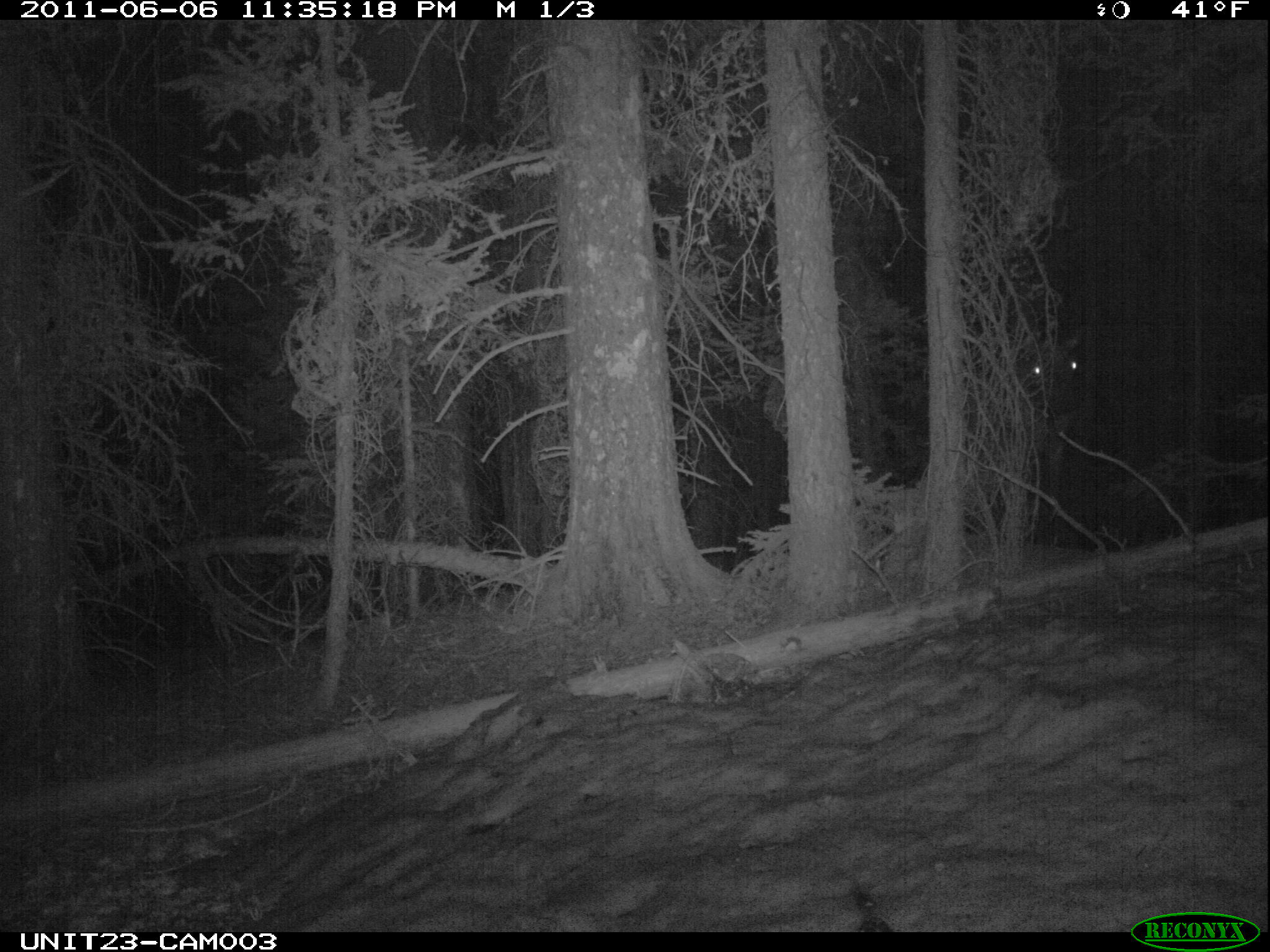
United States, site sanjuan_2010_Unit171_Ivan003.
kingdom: Animalia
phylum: Chordata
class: Mammalia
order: Artiodactyla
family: Cervidae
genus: Cervus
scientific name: Cervus elaphus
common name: red deer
Cervus elaphus (red deer).